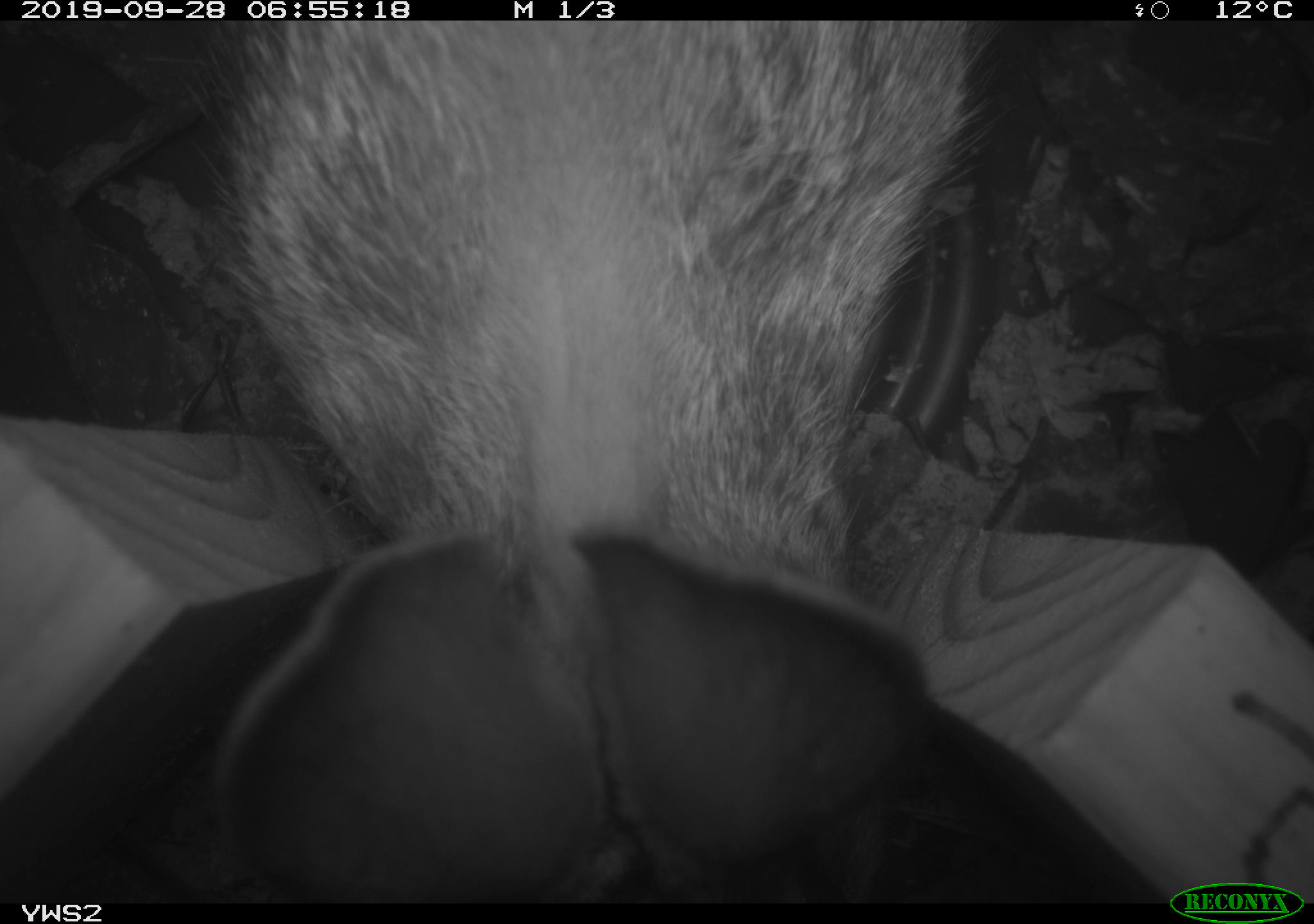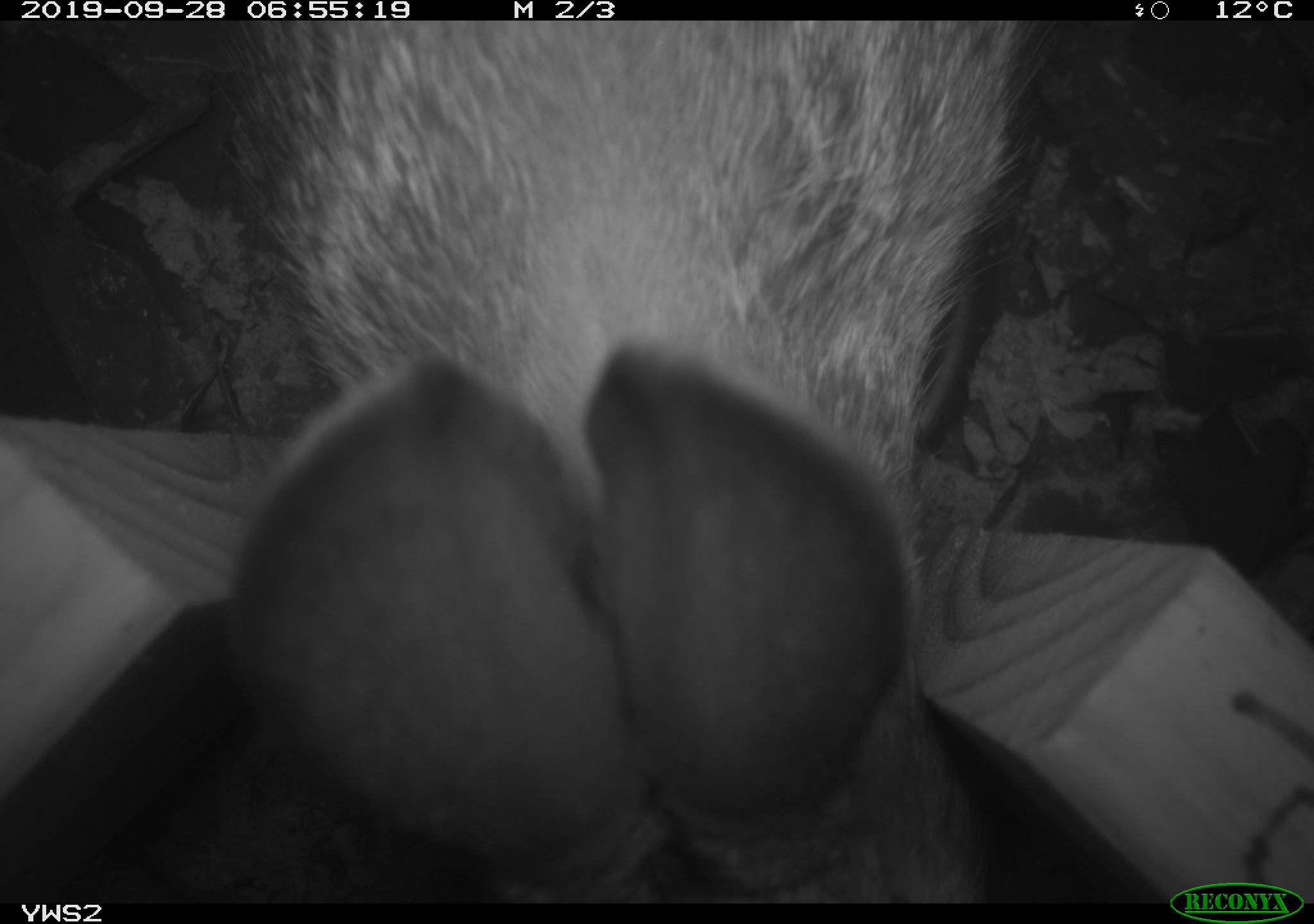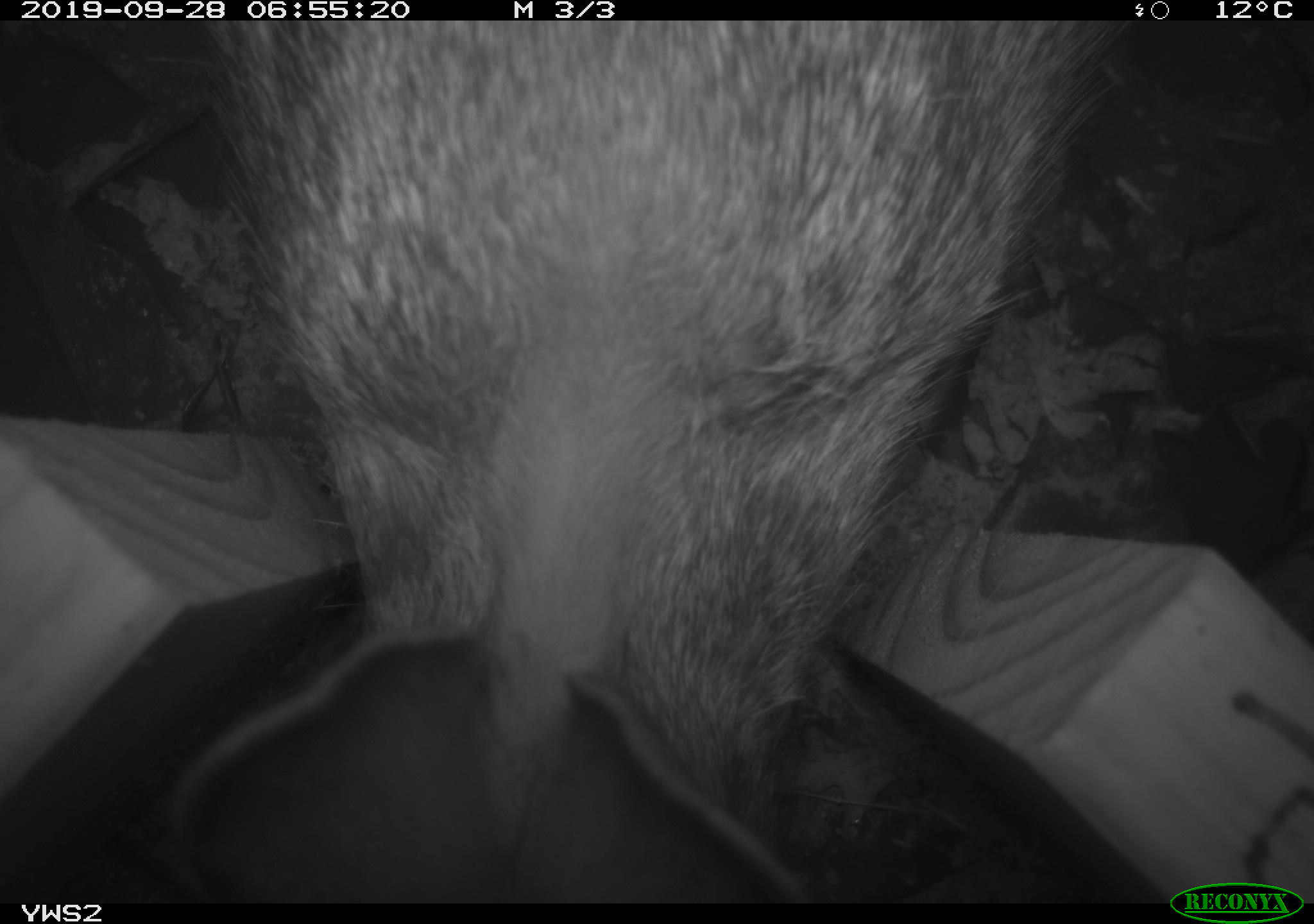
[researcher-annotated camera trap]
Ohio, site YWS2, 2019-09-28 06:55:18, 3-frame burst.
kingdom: Animalia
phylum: Chordata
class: Mammalia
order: Lagomorpha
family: Leporidae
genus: Sylvilagus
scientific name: Sylvilagus floridanus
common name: eastern cottontail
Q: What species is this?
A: Eastern cottontail (Sylvilagus floridanus).